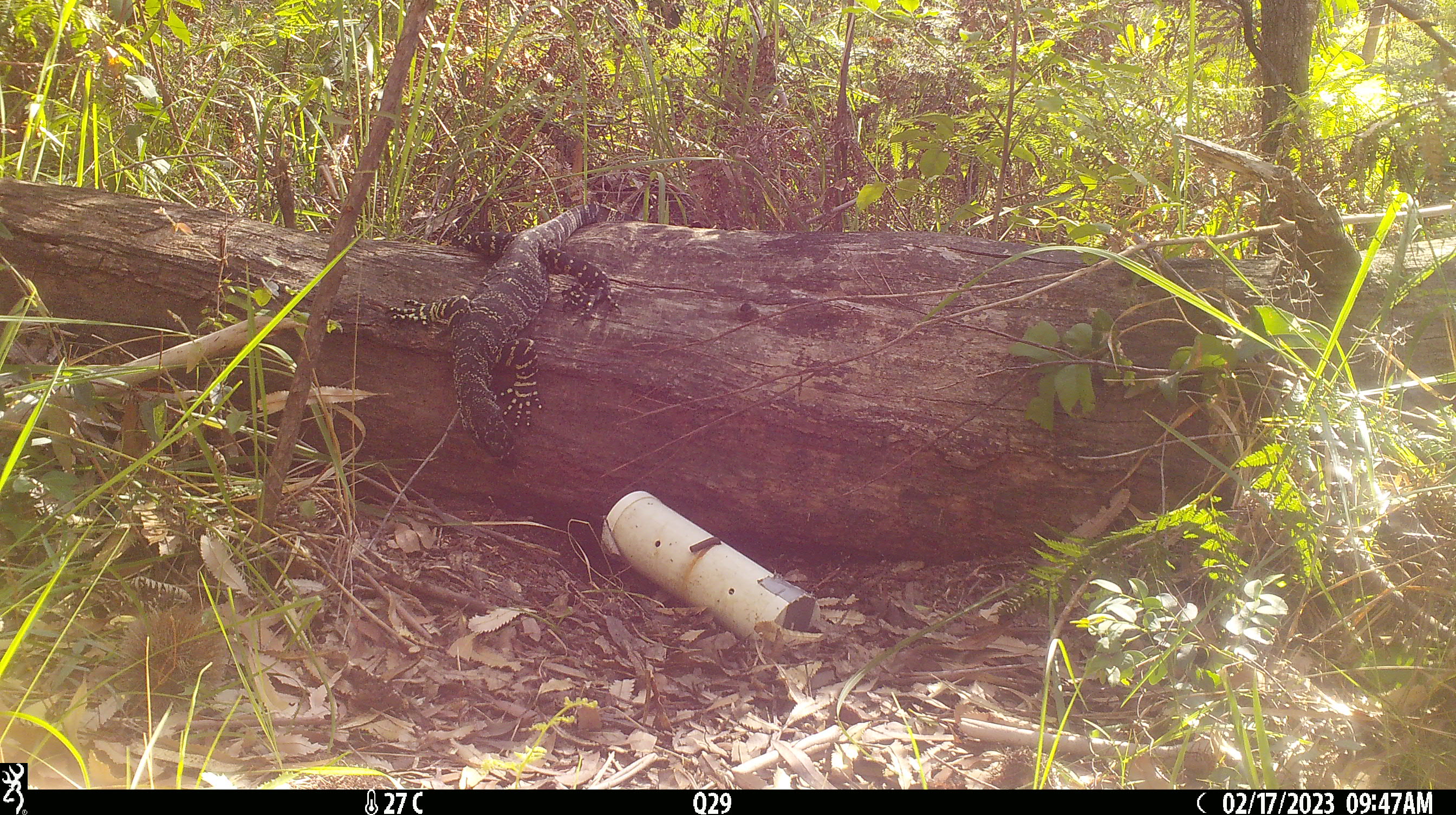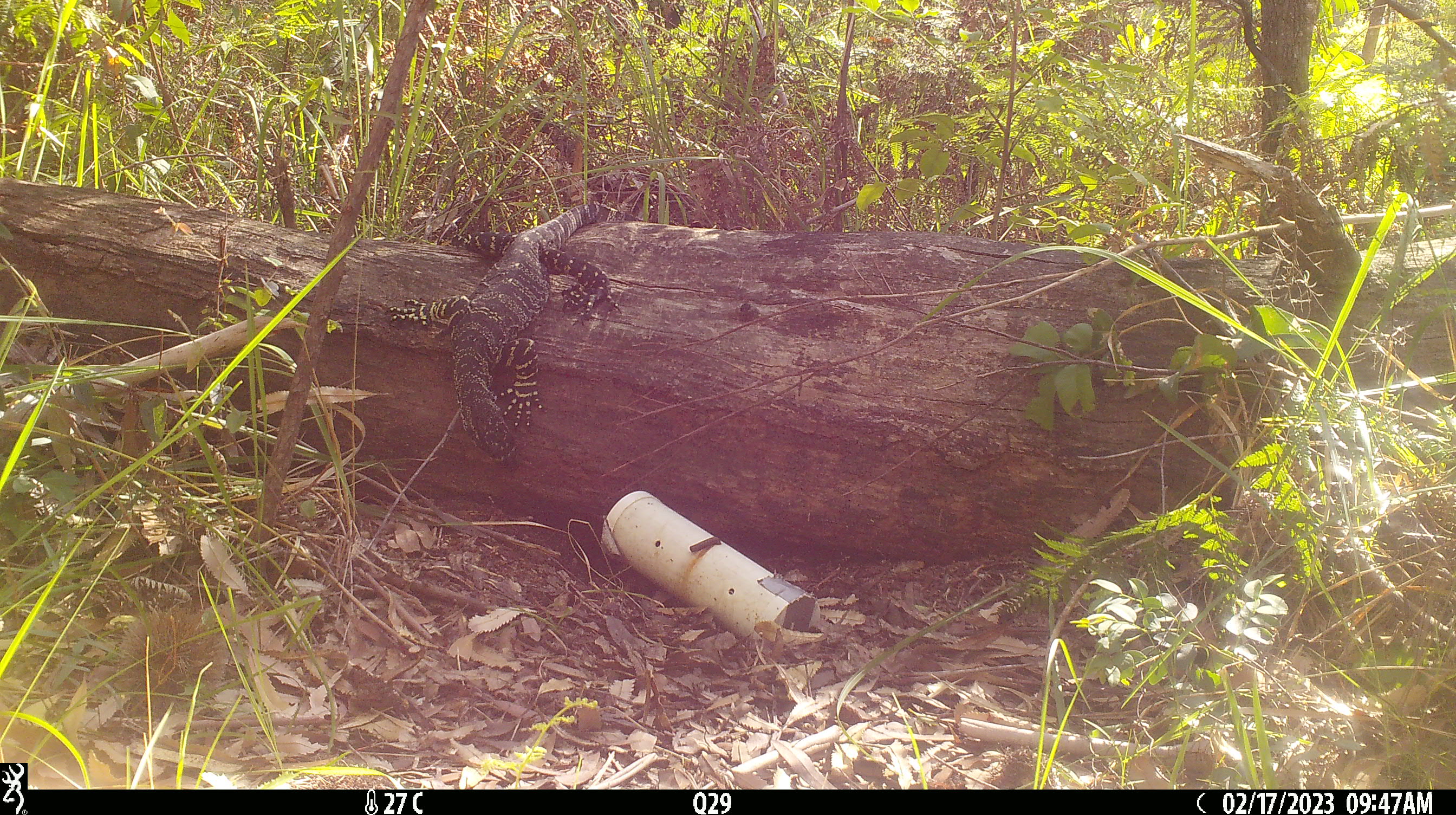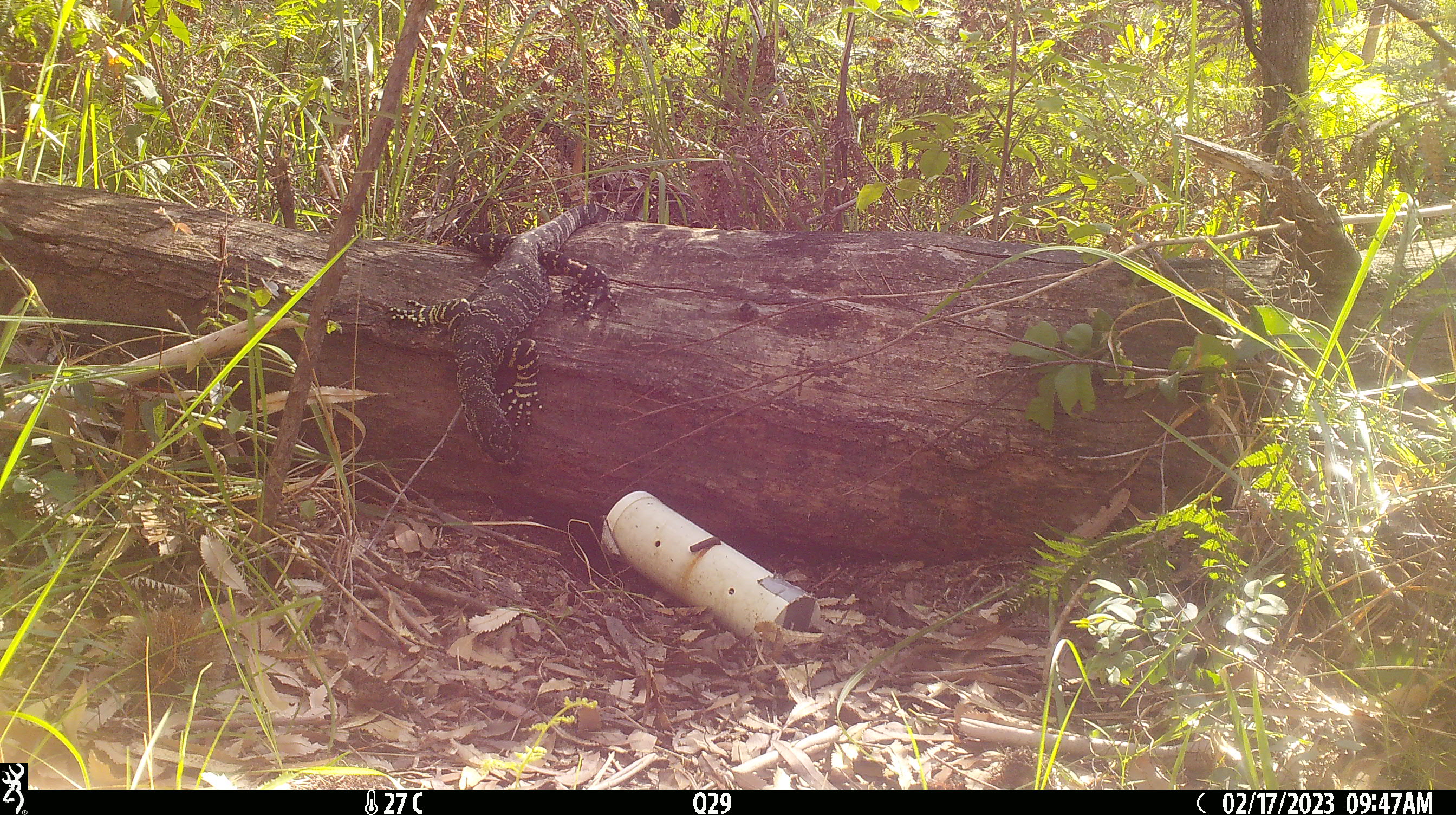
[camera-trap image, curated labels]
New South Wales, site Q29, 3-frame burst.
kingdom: Animalia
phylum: Chordata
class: Reptilia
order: Squamata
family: Varanidae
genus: Varanus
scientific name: Varanus varius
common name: lace monitor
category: goanna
Goanna (lace monitor) (Varanus varius).